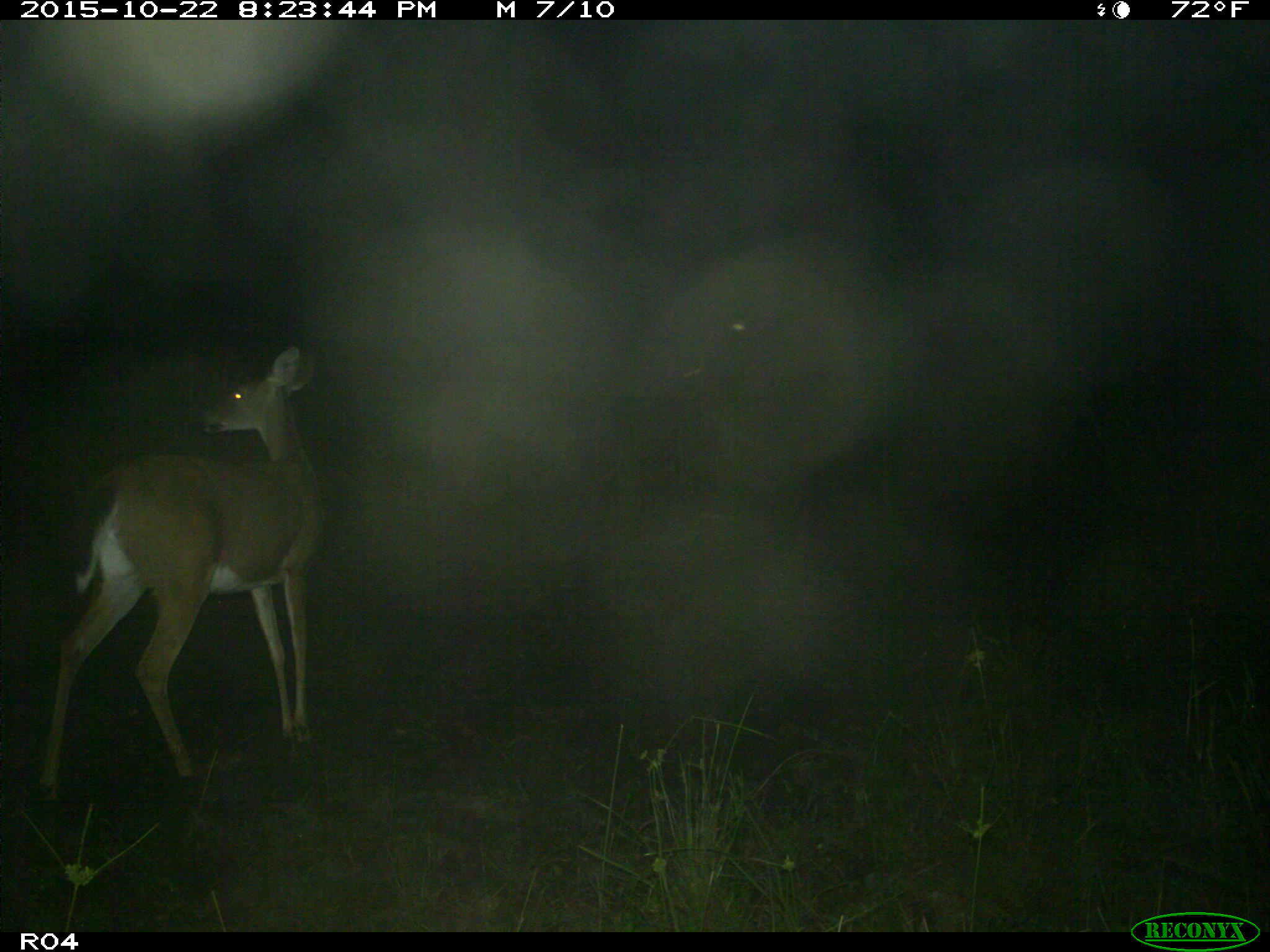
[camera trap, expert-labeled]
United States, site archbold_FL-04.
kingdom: Animalia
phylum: Chordata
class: Mammalia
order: Artiodactyla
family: Cervidae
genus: Odocoileus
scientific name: Odocoileus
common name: deer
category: unidentified deer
Unidentified deer (deer) (Odocoileus).